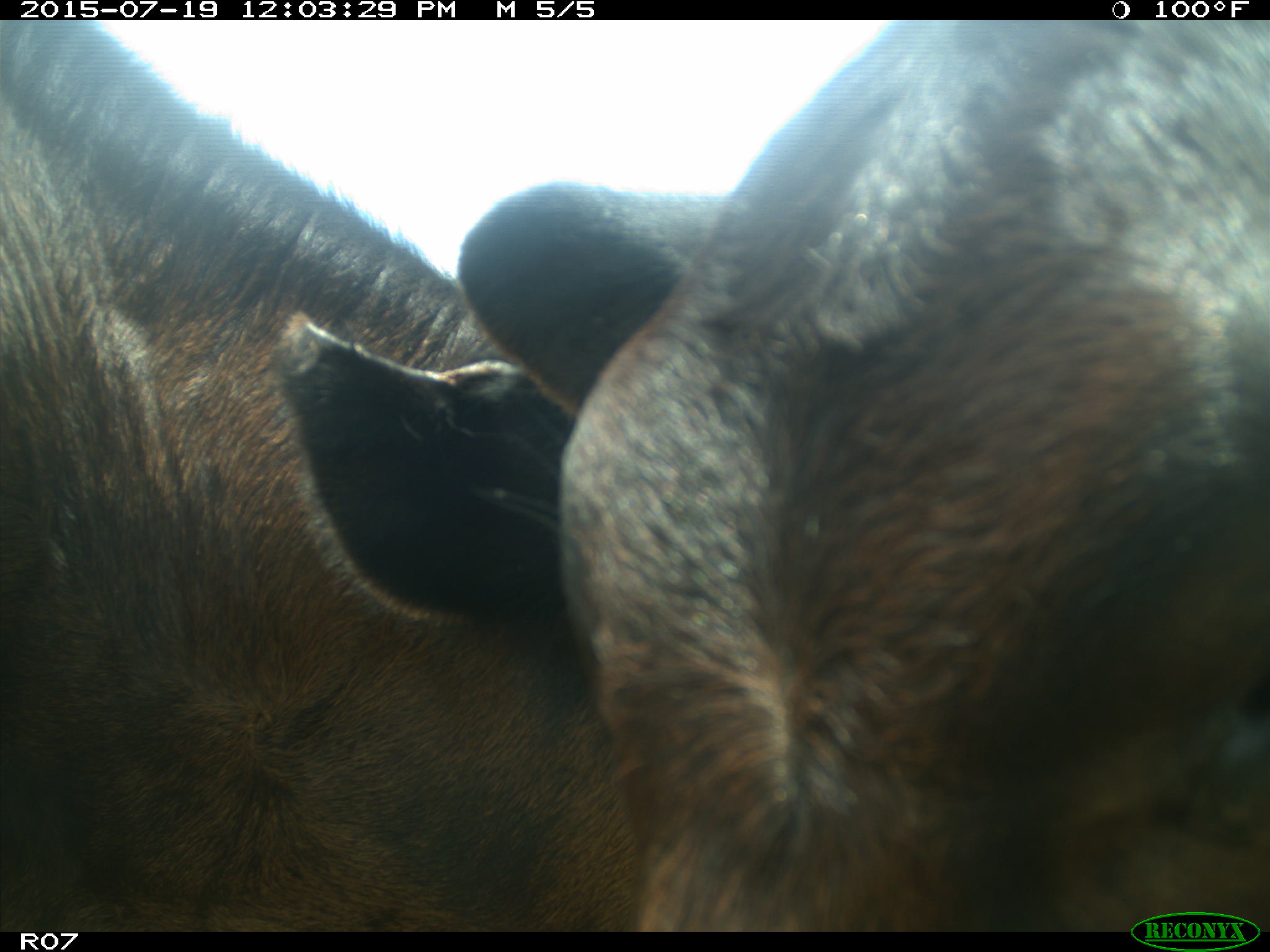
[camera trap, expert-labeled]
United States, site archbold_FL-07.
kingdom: Animalia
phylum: Chordata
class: Mammalia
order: Artiodactyla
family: Bovidae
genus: Bos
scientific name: Bos taurus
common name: domestic cow